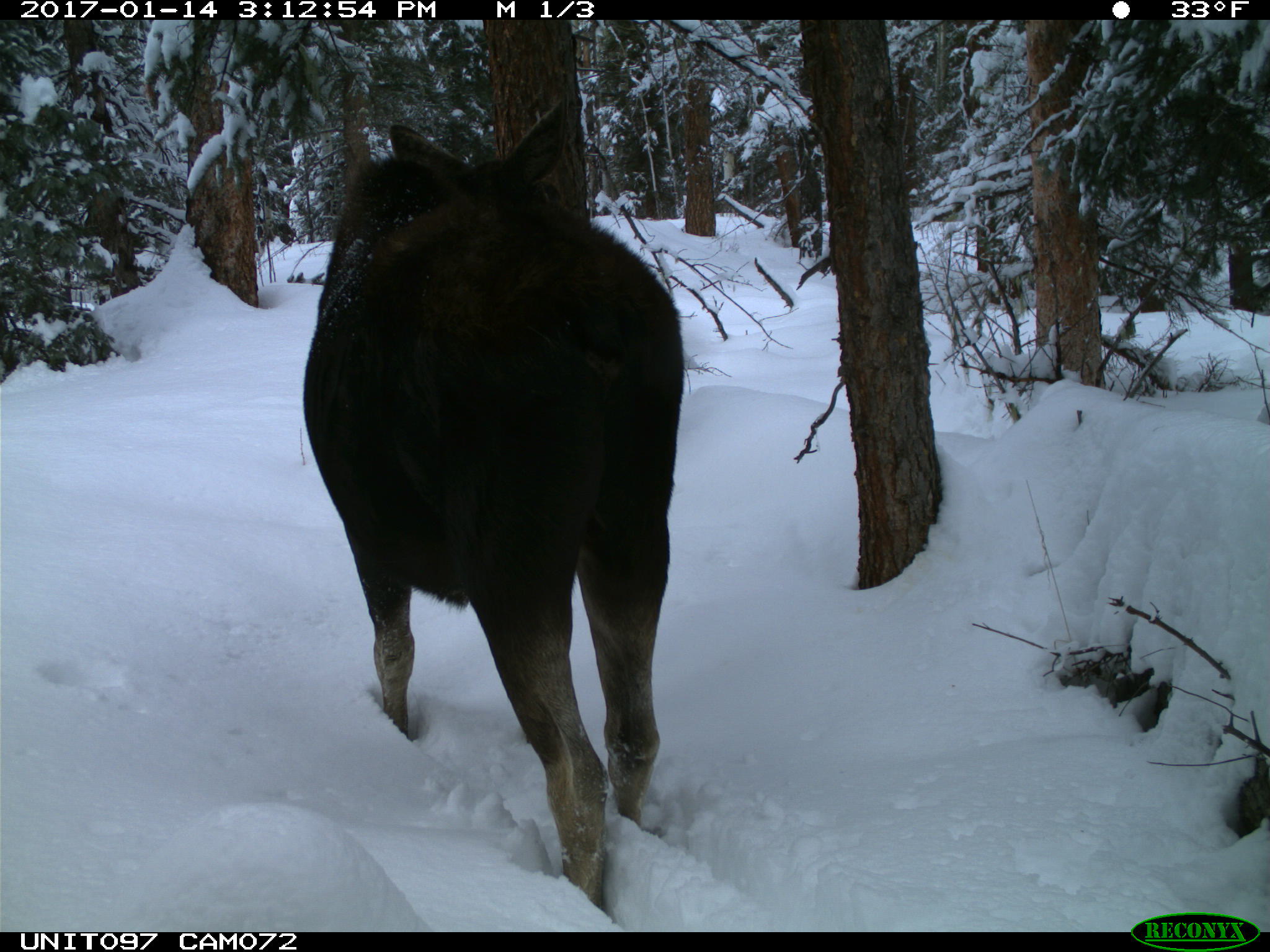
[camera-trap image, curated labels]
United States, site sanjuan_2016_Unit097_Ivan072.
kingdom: Animalia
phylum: Chordata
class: Mammalia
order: Artiodactyla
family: Cervidae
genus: Alces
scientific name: Alces alces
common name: moose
Alces alces (moose).